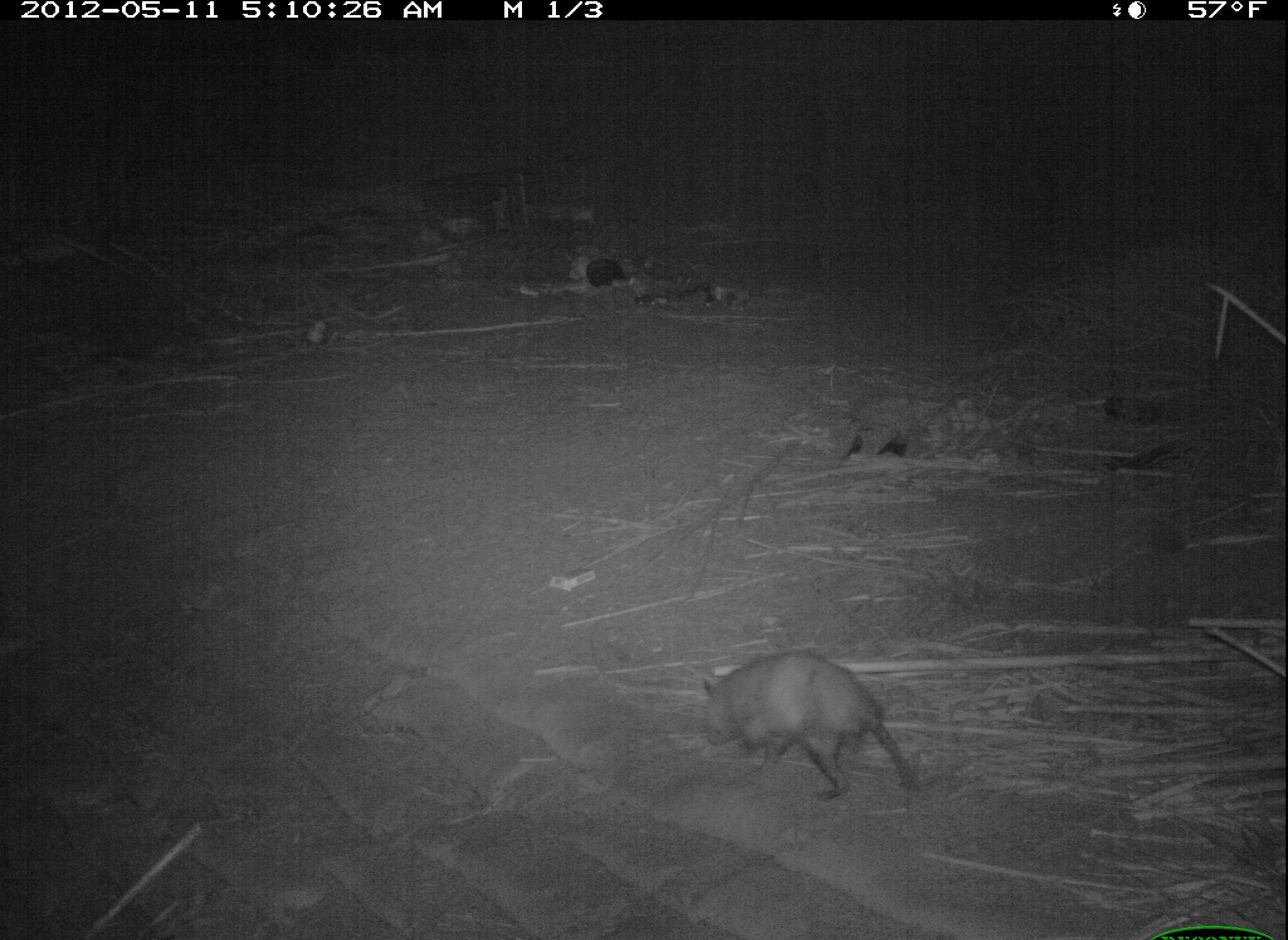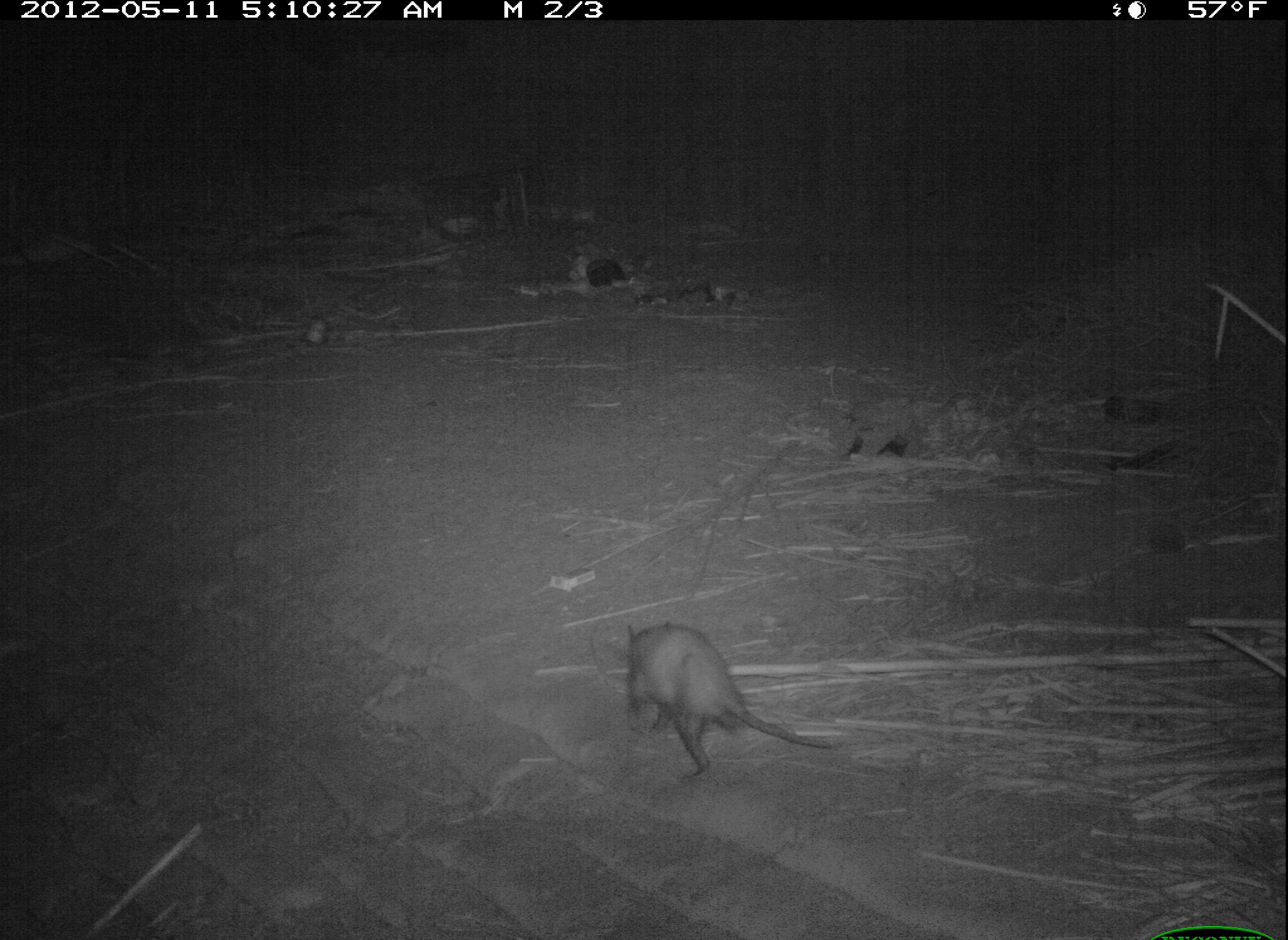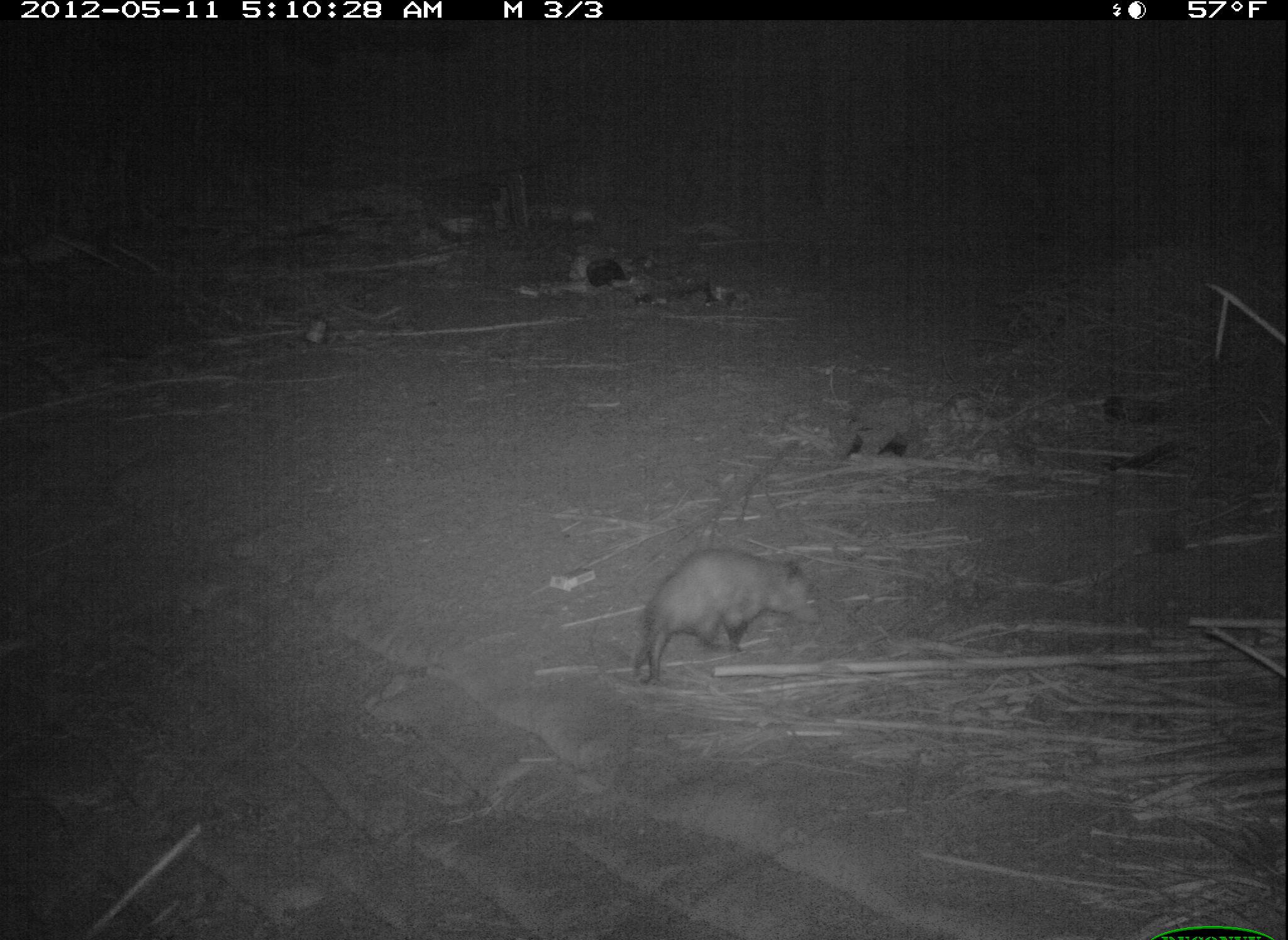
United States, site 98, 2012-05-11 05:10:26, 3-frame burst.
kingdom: Animalia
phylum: Chordata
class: Mammalia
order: Didelphimorphia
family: Didelphidae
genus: Didelphis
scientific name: Didelphis virginiana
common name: virginia opossum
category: opossum